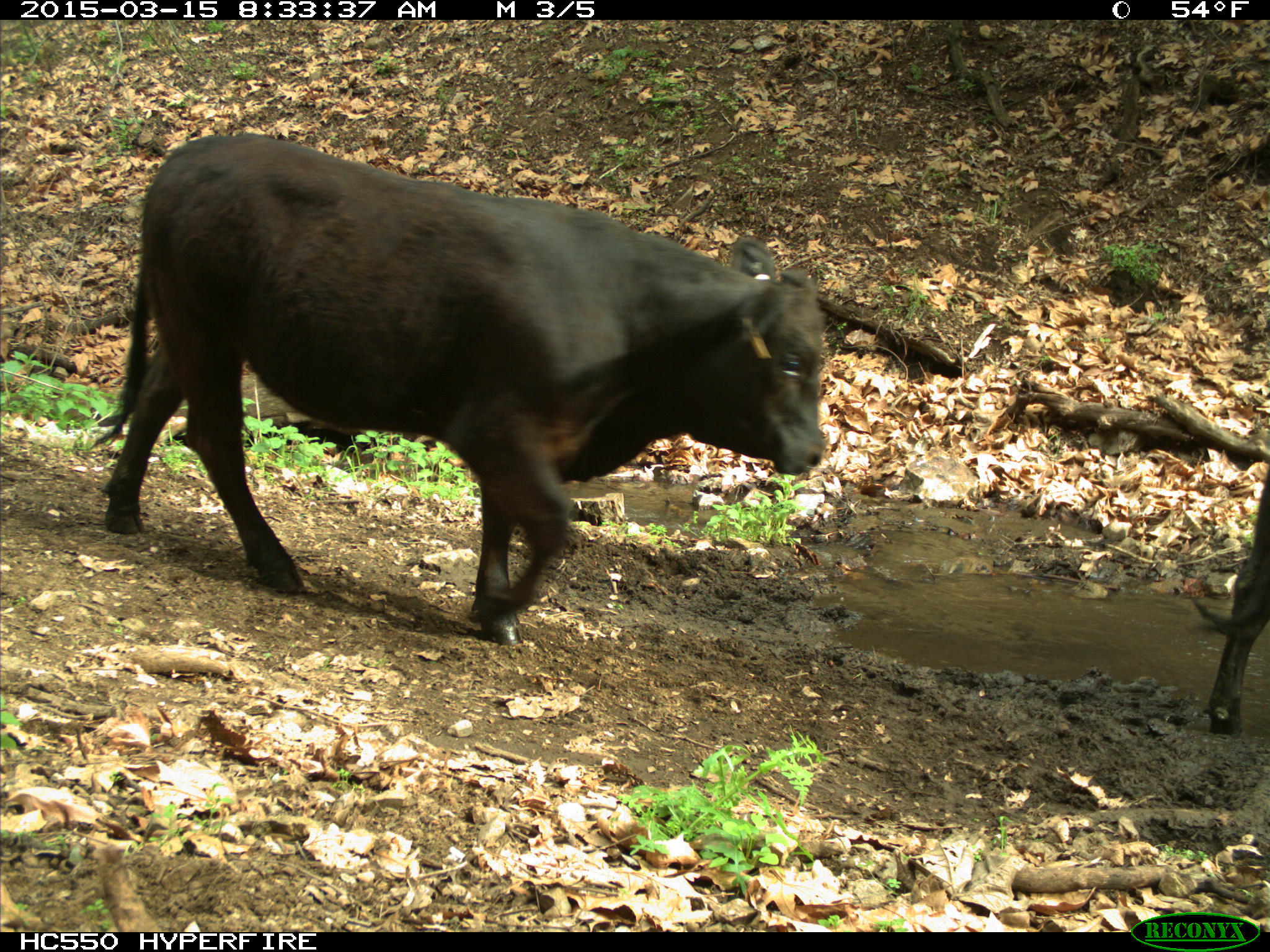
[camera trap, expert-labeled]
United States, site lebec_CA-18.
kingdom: Animalia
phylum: Chordata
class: Mammalia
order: Artiodactyla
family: Bovidae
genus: Bos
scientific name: Bos taurus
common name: domestic cow